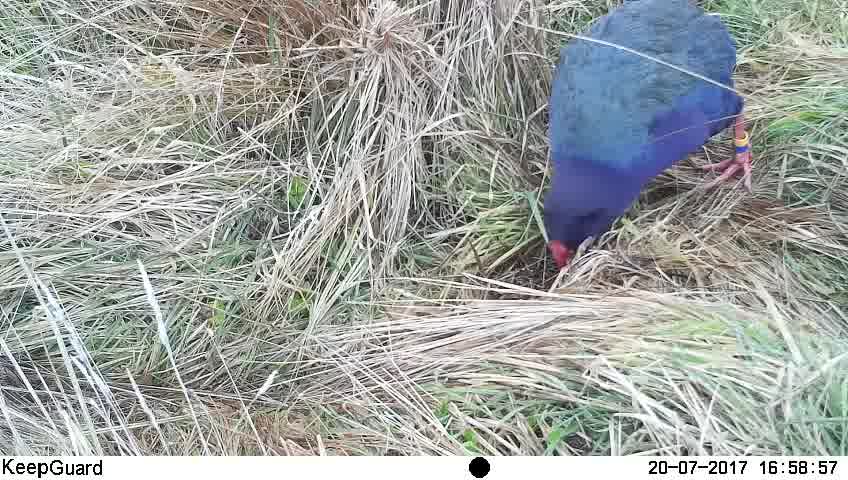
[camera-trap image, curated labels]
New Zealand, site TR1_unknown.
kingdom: Animalia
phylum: Chordata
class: Aves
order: Gruiformes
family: Rallidae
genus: Porphyrio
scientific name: Porphyrio mantelli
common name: takahe